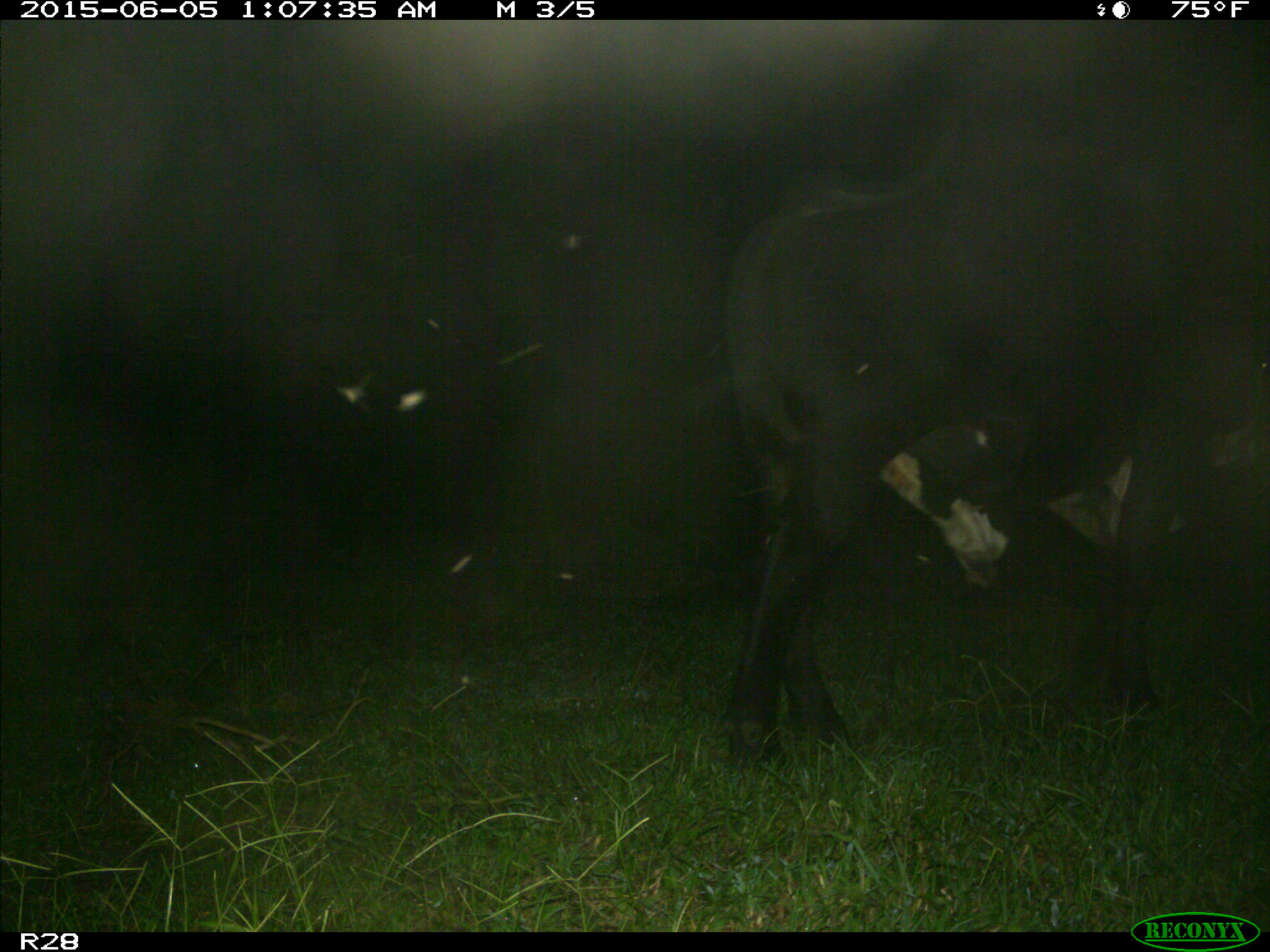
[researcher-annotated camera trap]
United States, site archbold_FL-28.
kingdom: Animalia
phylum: Chordata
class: Mammalia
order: Artiodactyla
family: Bovidae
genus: Bos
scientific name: Bos taurus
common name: domestic cow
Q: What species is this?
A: Bos taurus (domestic cow).